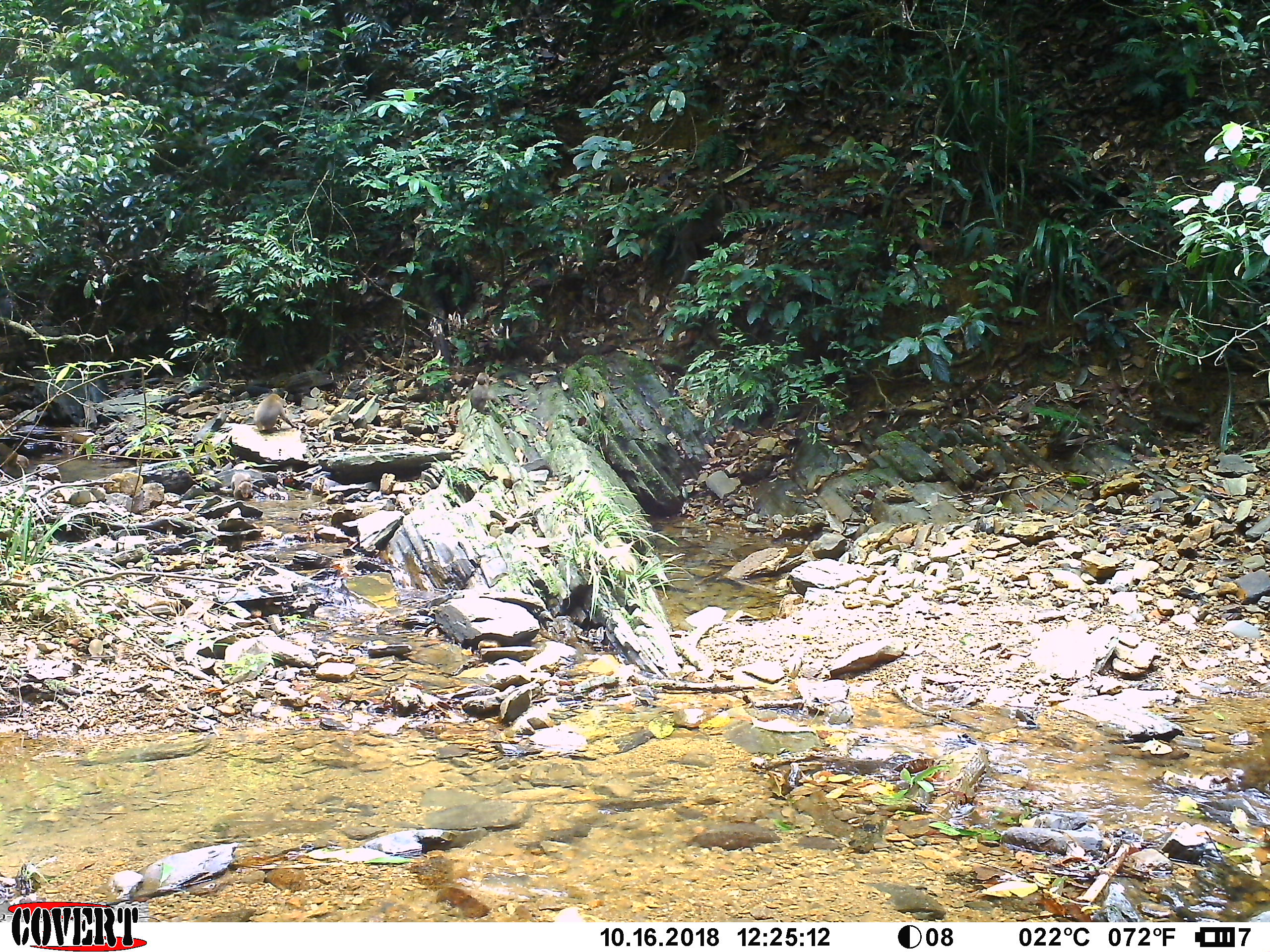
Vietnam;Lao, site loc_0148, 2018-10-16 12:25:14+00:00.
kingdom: Animalia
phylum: Chordata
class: Mammalia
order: Primates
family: Cercopithecidae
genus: Macaca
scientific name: Macaca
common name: macaques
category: assam or rhesus macaque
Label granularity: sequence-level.